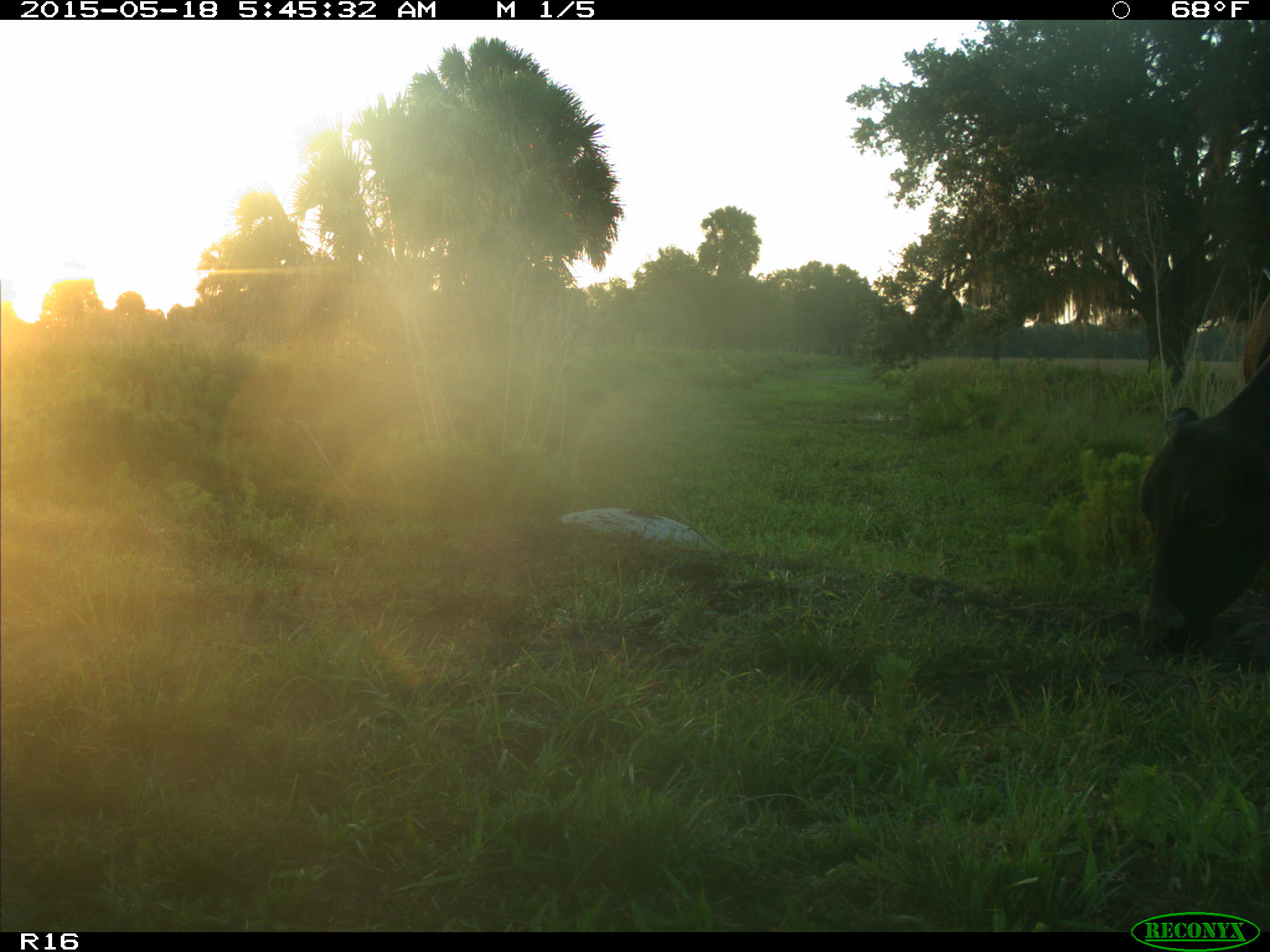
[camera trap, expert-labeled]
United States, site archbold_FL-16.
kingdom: Animalia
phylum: Chordata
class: Mammalia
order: Artiodactyla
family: Bovidae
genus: Bos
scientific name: Bos taurus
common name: domestic cow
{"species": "Bos taurus (domestic cow)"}